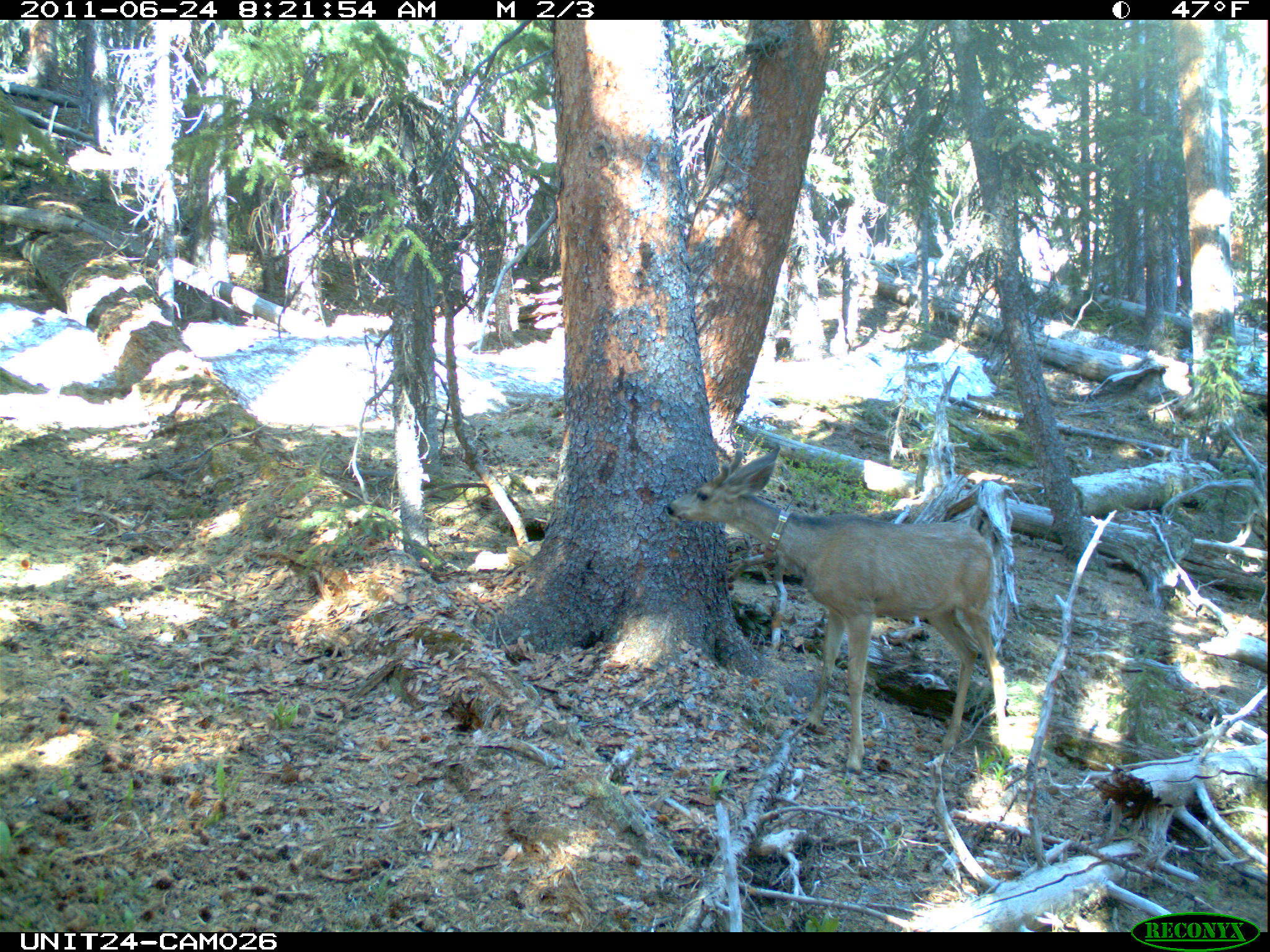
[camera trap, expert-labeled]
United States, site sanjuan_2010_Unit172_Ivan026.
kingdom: Animalia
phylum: Chordata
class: Mammalia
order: Artiodactyla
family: Cervidae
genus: Odocoileus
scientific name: Odocoileus hemionus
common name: mule deer